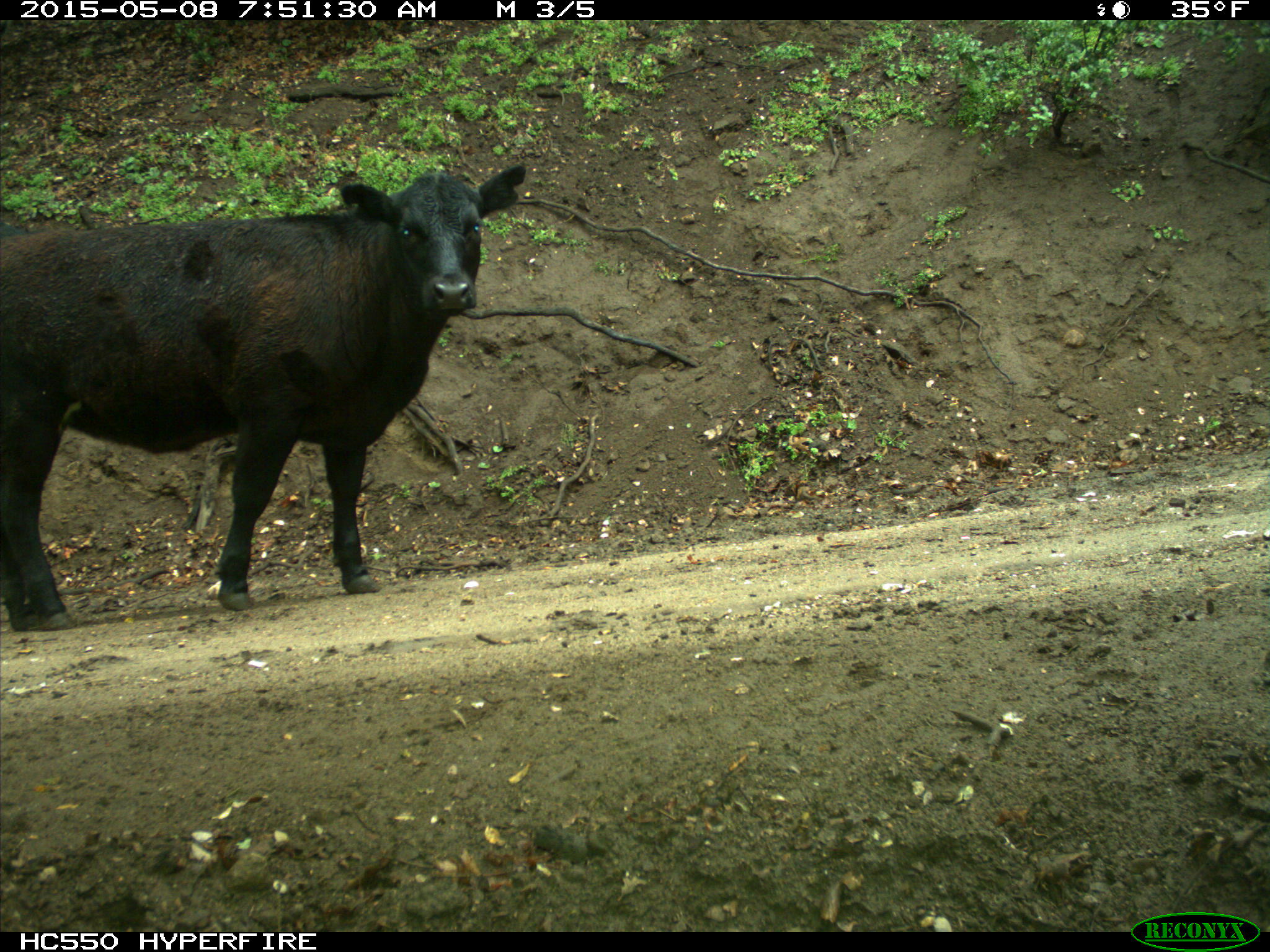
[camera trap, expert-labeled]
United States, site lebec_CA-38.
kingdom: Animalia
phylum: Chordata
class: Mammalia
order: Artiodactyla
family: Bovidae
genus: Bos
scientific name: Bos taurus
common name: domestic cow